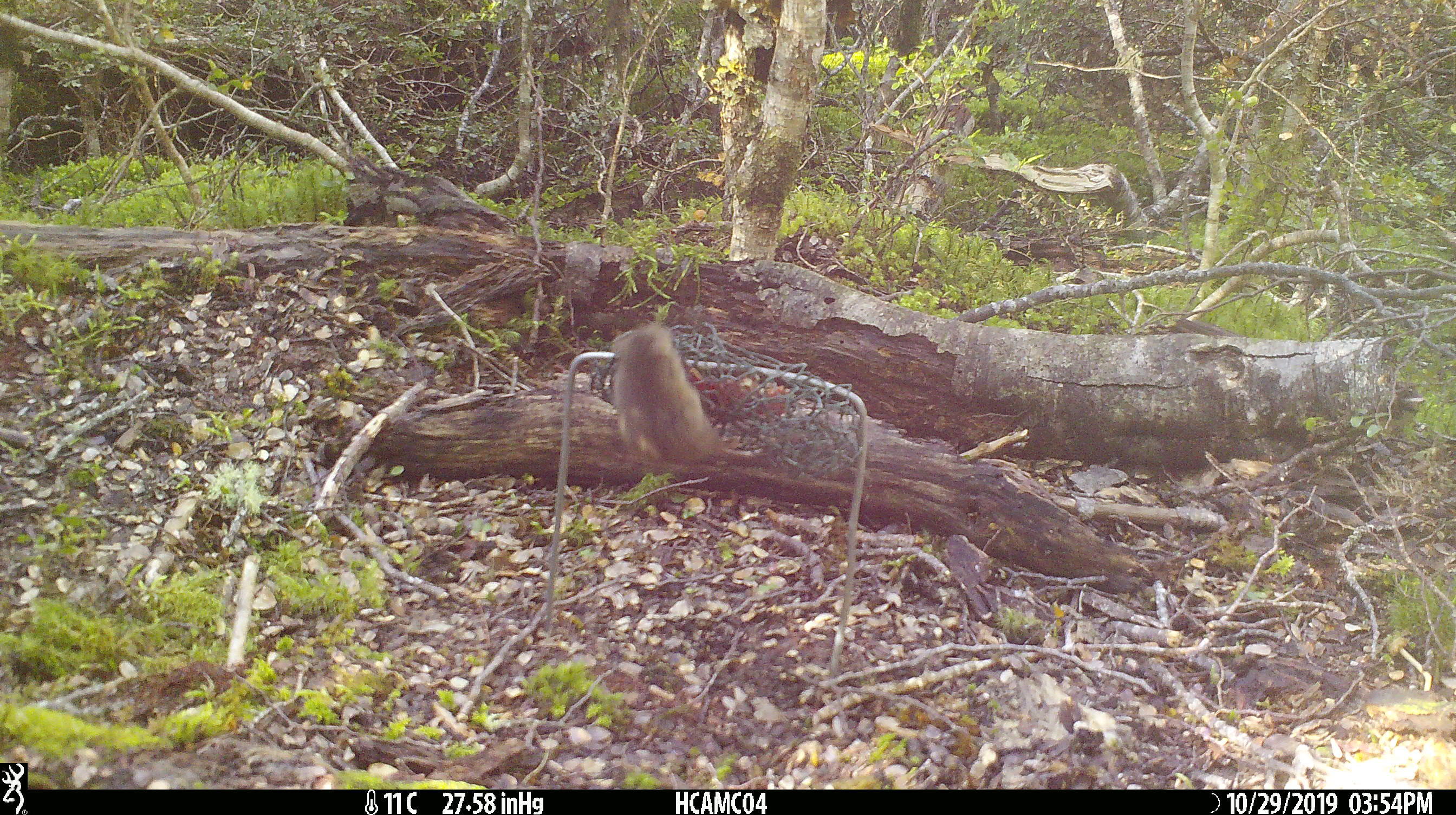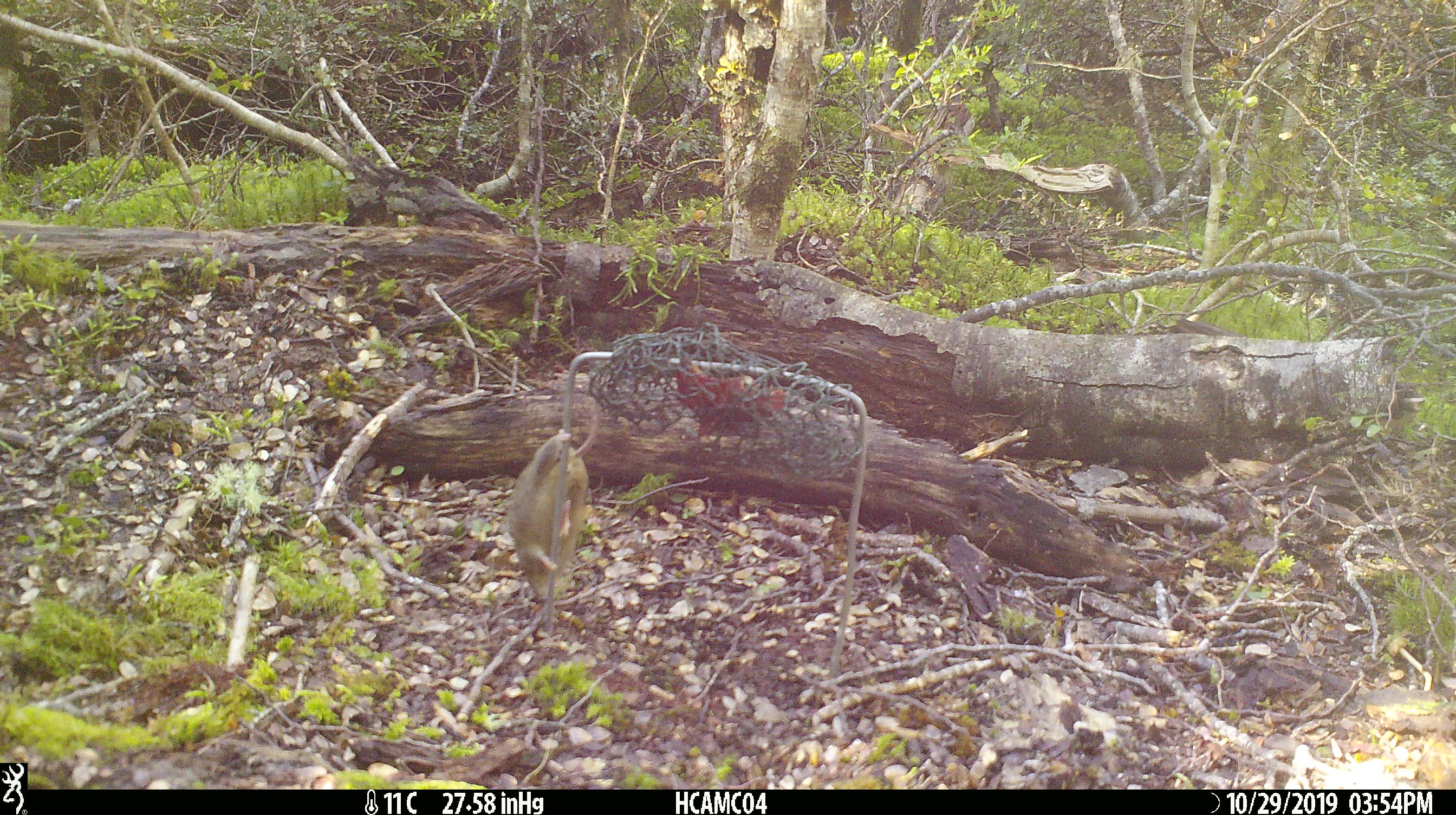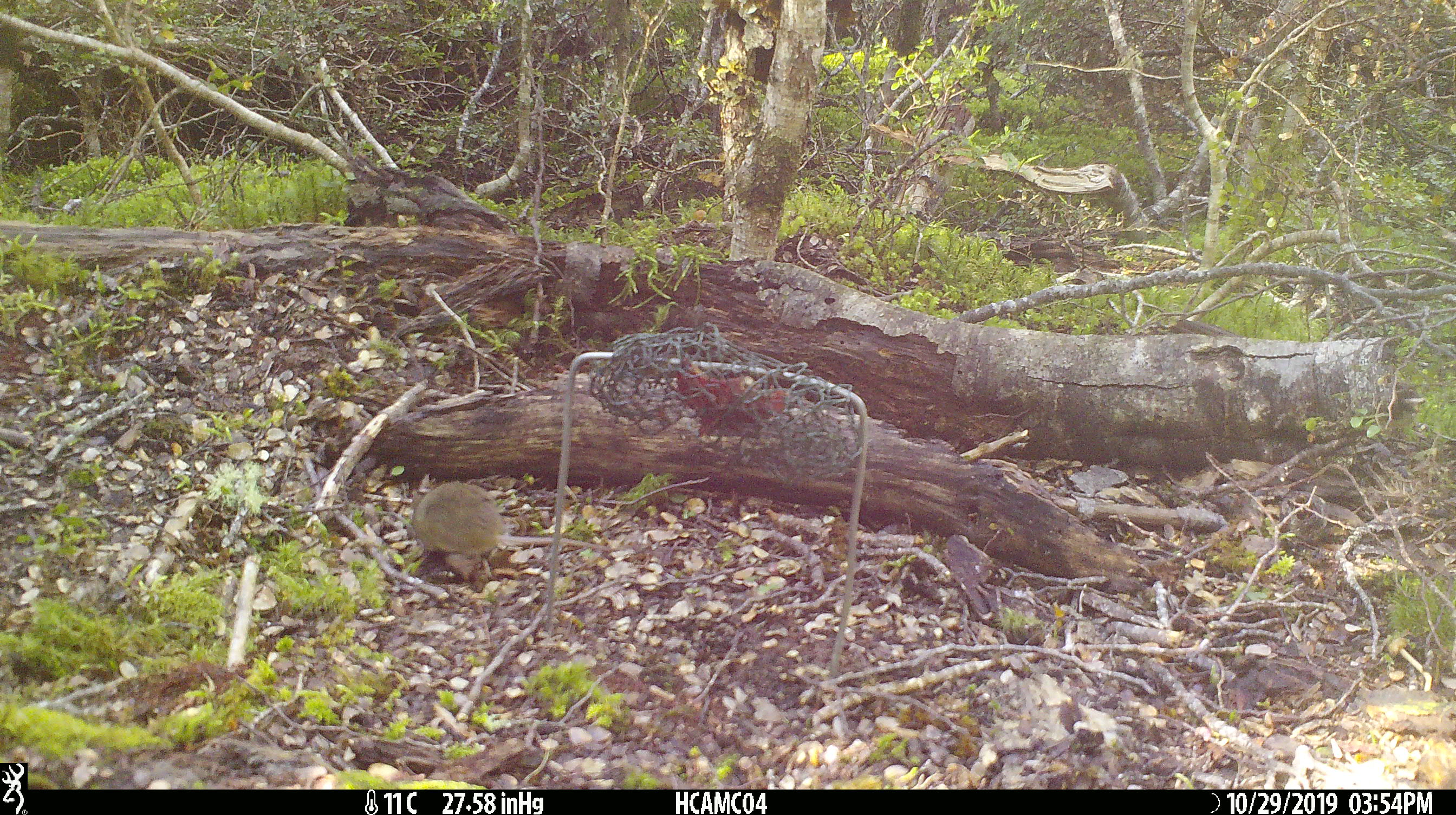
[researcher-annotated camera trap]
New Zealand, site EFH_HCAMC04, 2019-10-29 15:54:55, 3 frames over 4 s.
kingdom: Animalia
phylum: Chordata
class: Mammalia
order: Rodentia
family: Muridae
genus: Mus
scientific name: Mus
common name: mouse